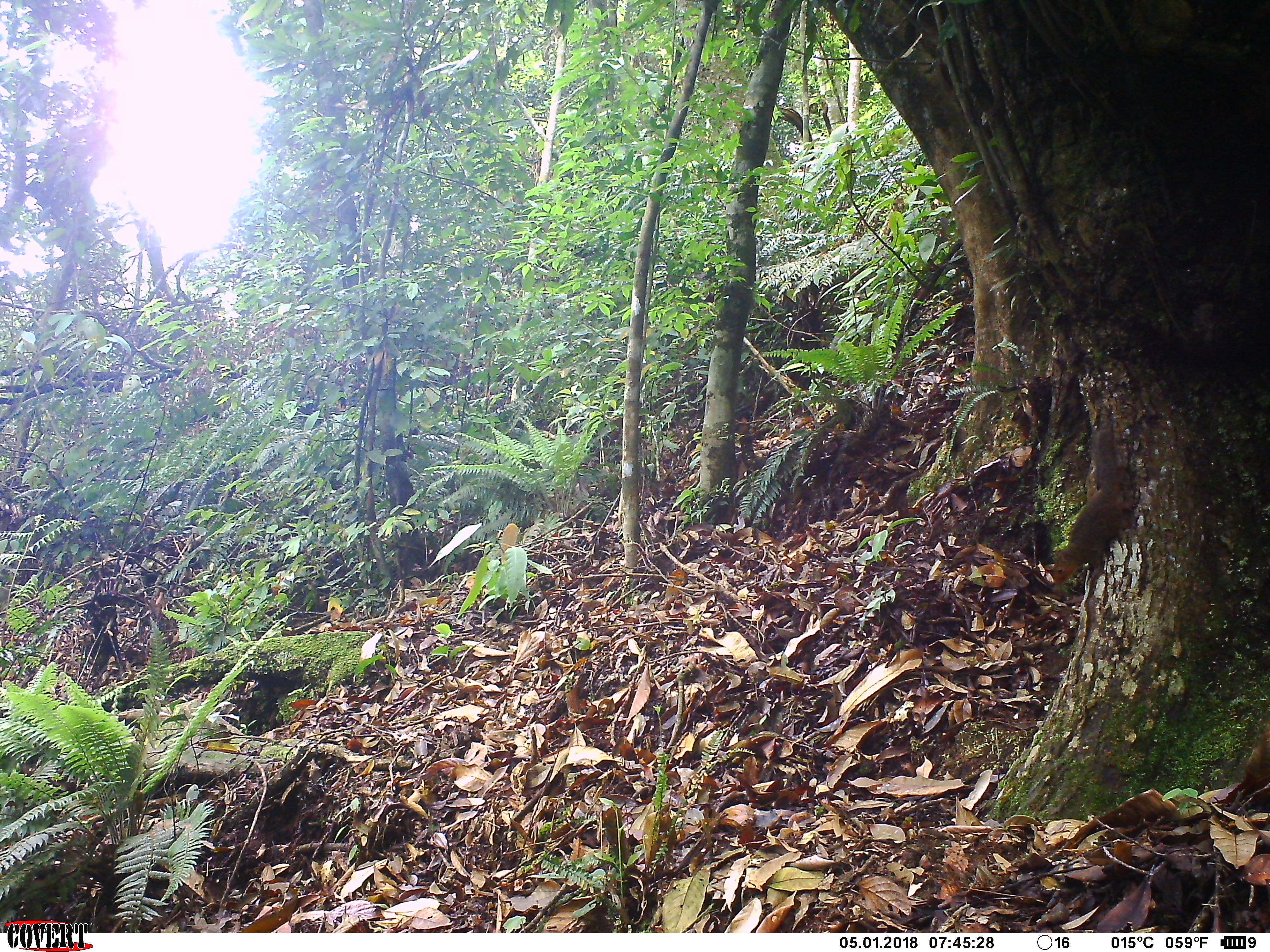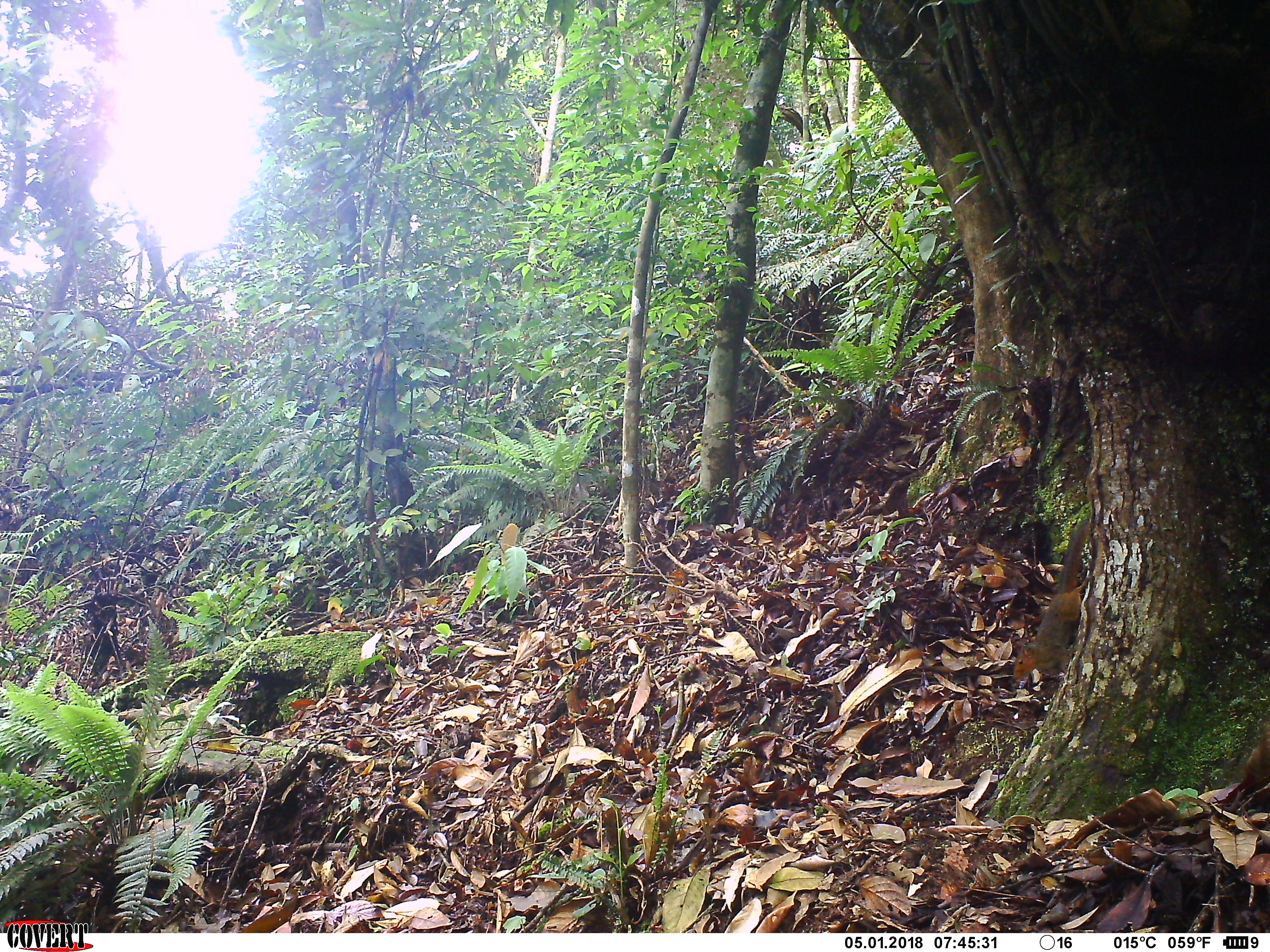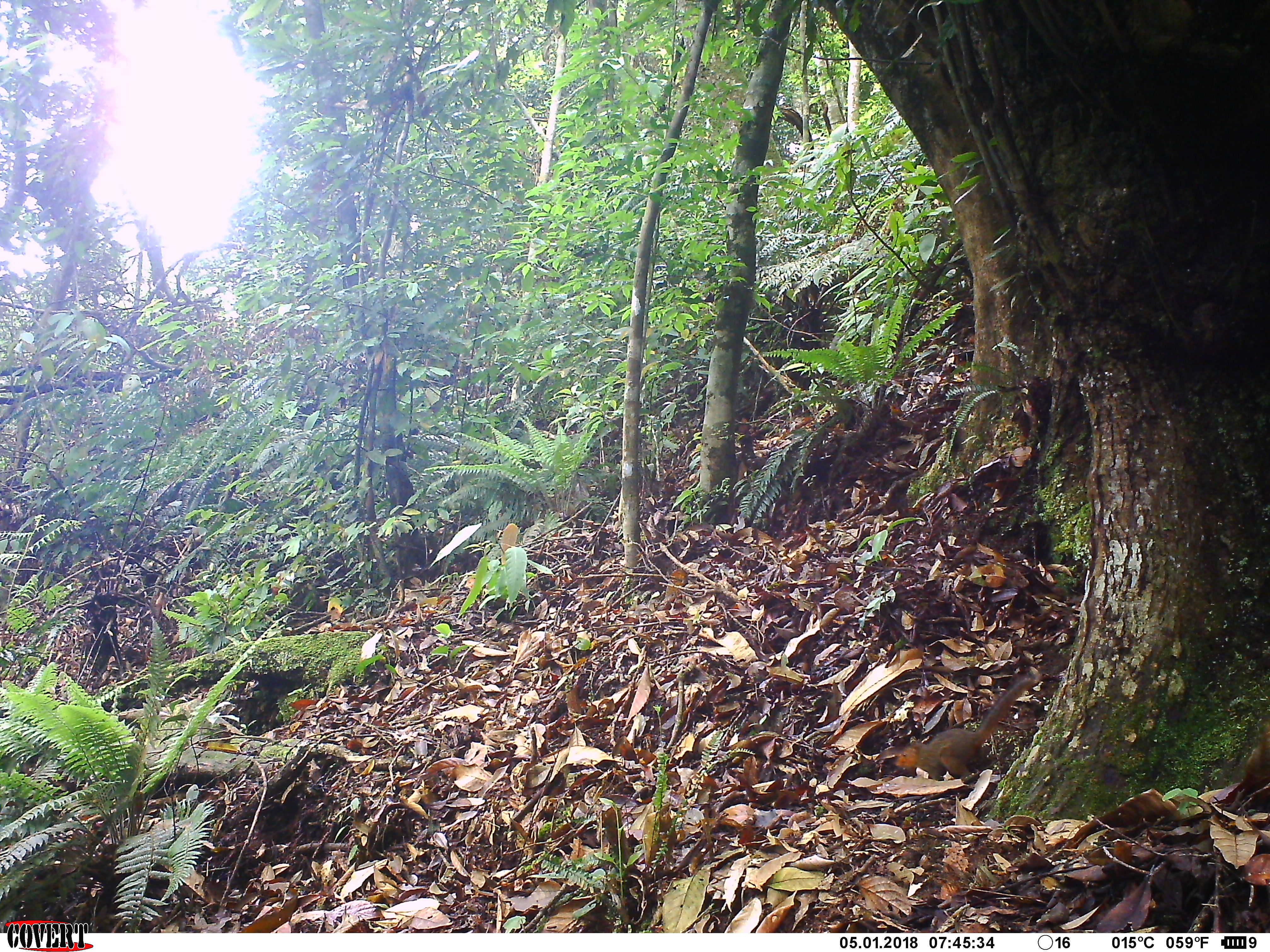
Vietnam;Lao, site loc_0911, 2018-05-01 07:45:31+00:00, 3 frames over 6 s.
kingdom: Animalia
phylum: Chordata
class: Mammalia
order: Rodentia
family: Sciuridae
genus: Dremomys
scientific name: Dremomys rufigenis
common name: red-cheeked squirrel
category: red cheeked squirrel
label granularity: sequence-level